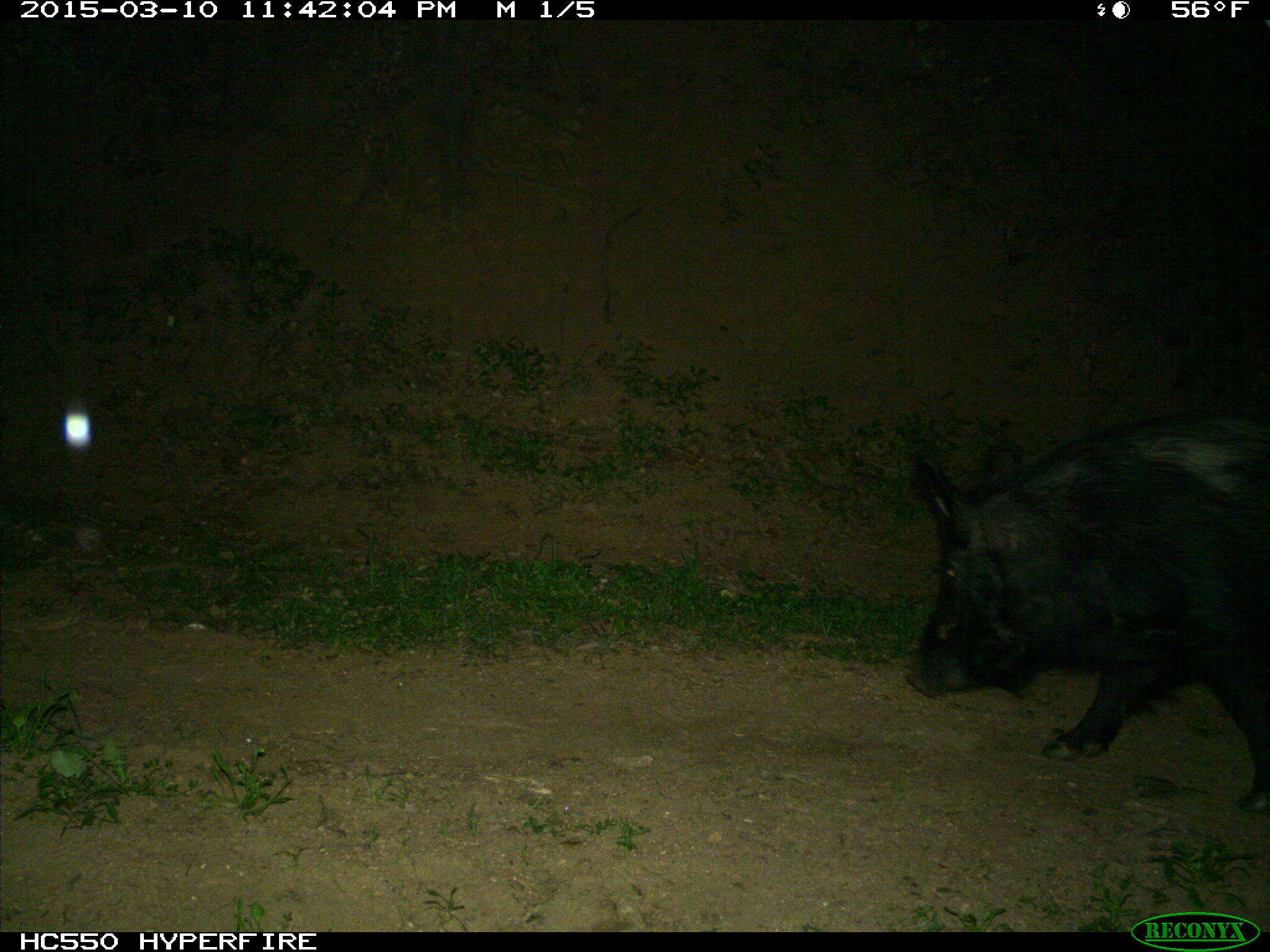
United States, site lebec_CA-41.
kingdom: Animalia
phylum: Chordata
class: Mammalia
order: Artiodactyla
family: Suidae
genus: Sus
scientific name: Sus scrofa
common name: wild boar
Sus scrofa (wild boar).